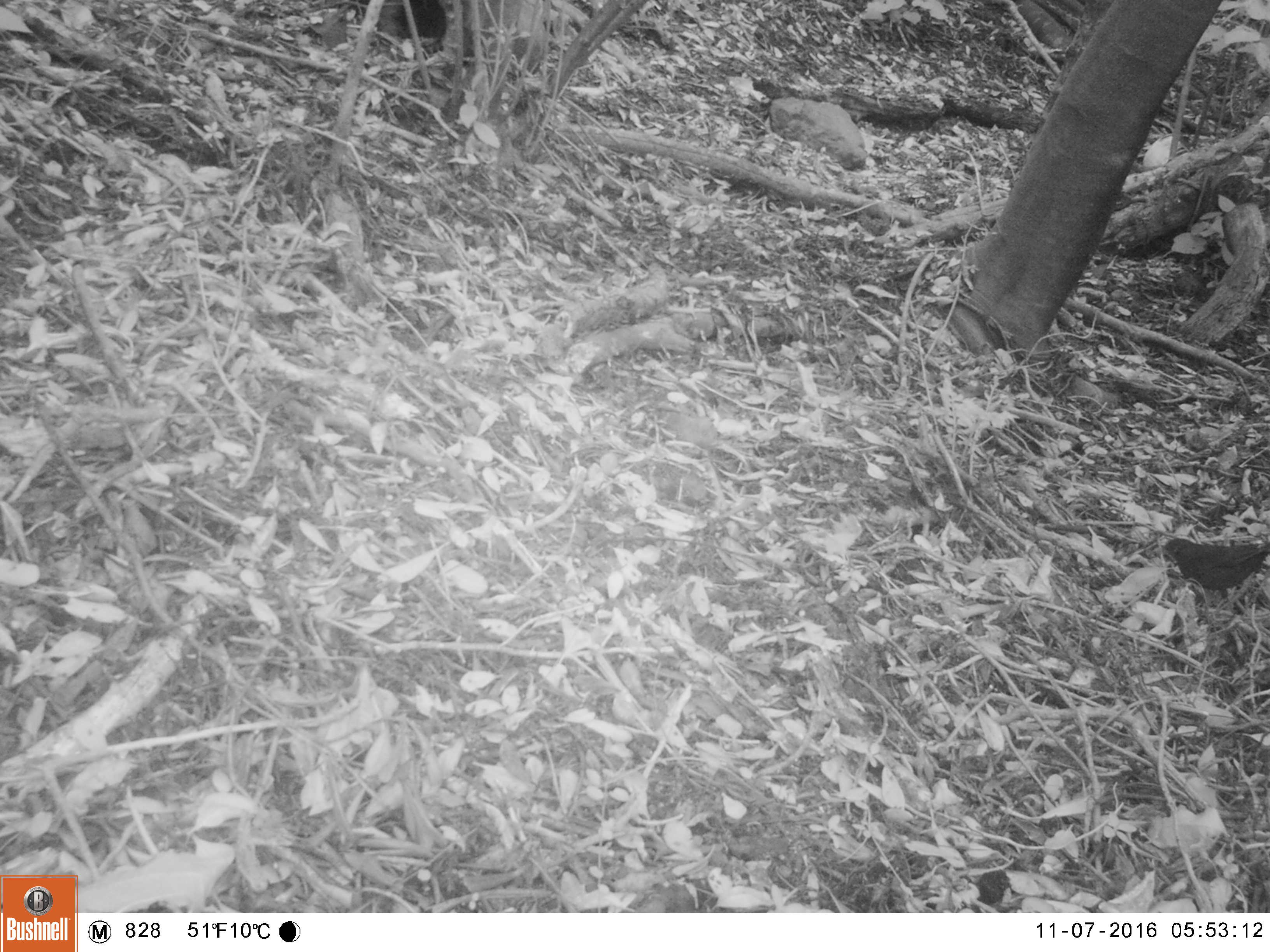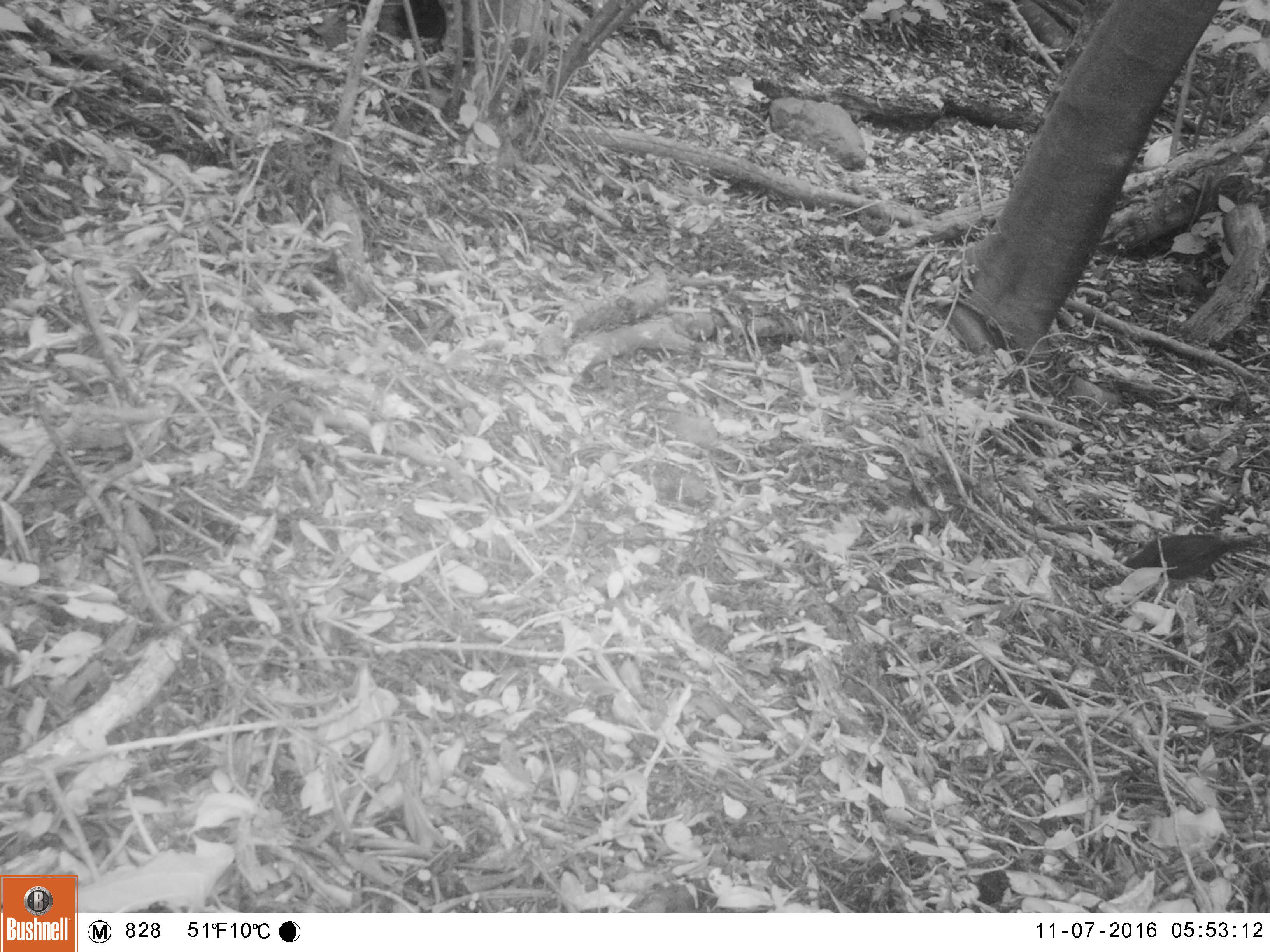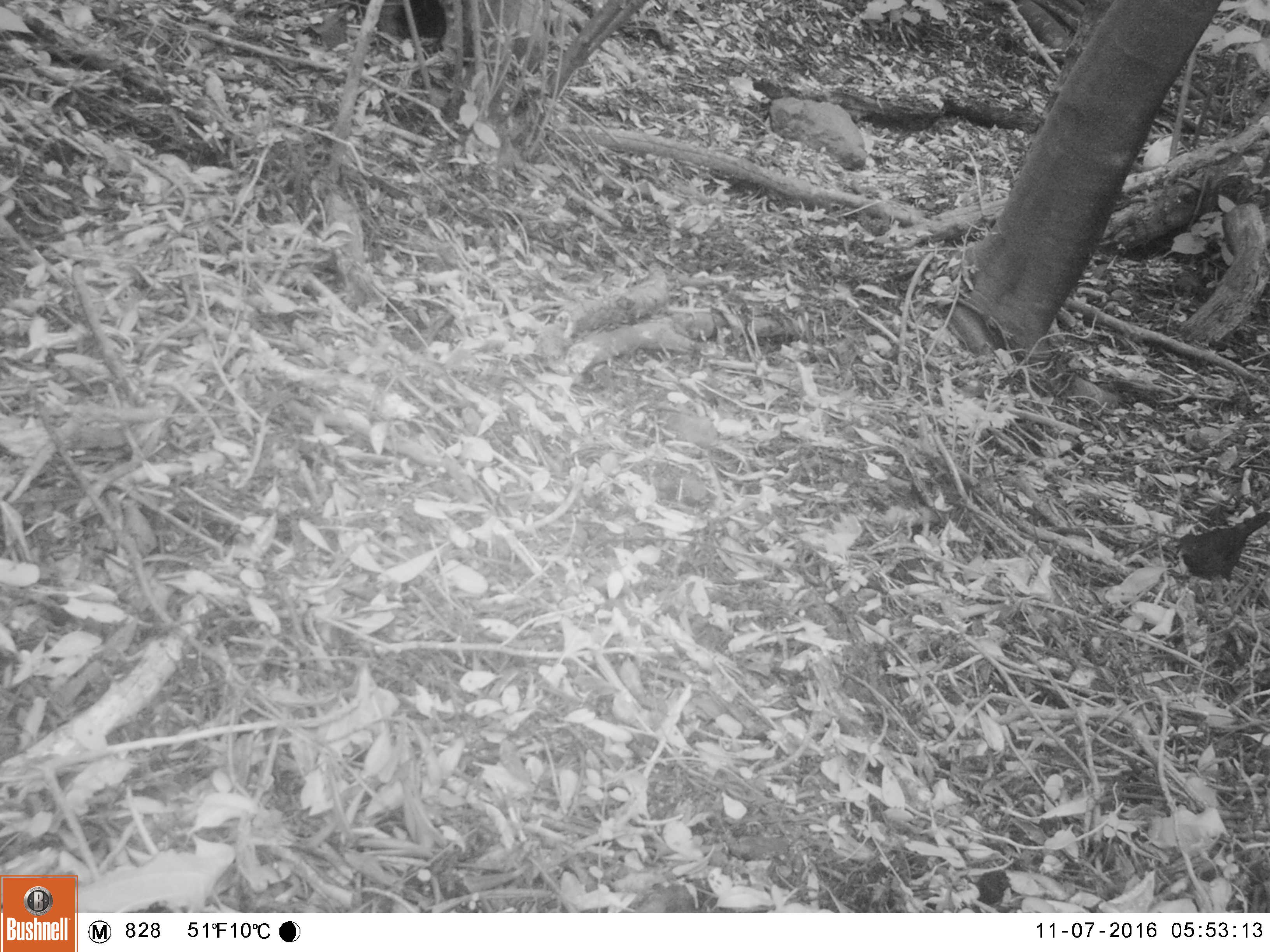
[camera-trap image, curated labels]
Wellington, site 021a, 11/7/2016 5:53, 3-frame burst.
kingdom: Animalia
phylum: Chordata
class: Aves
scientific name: Aves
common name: bird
Bird (Aves).